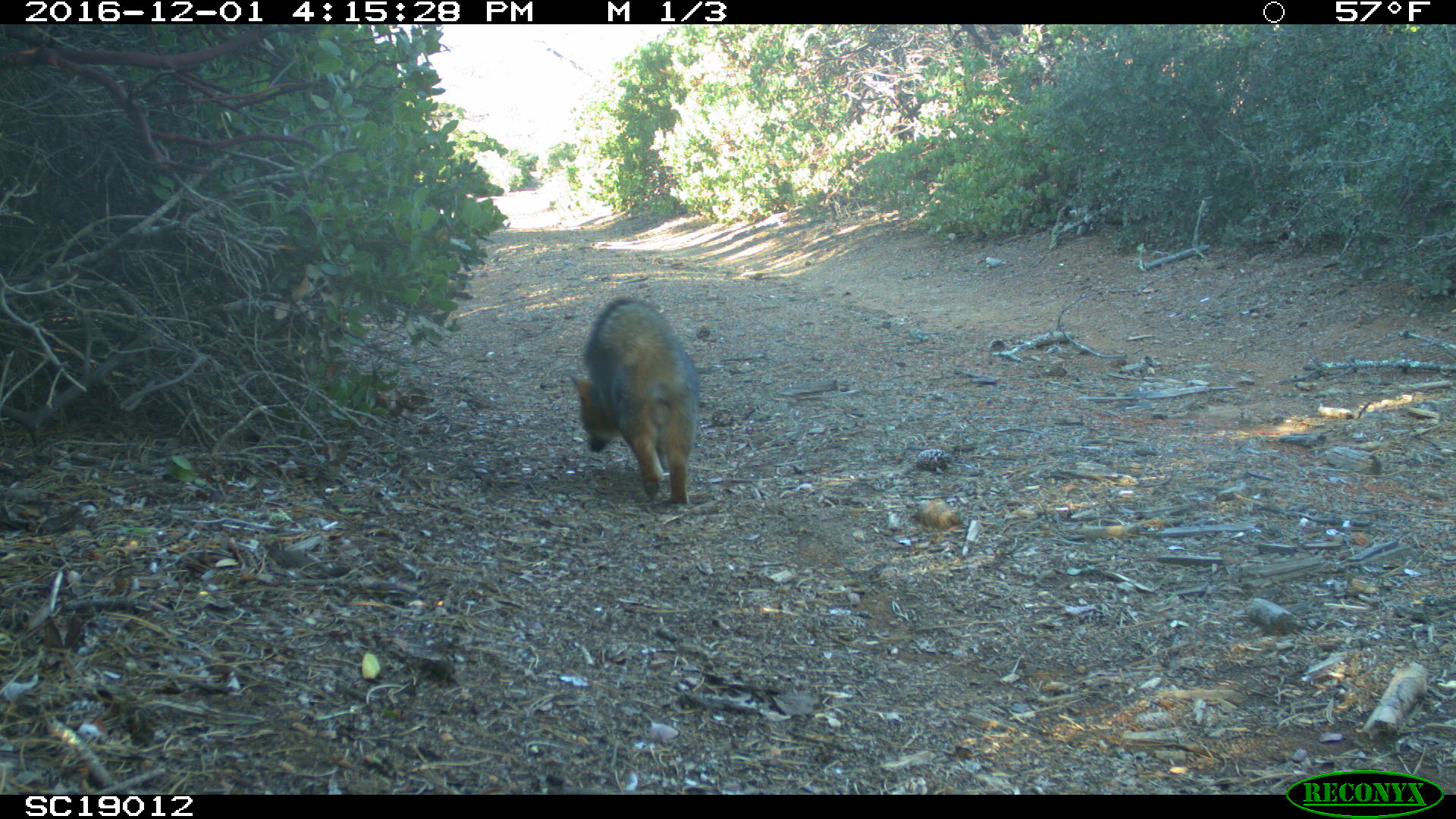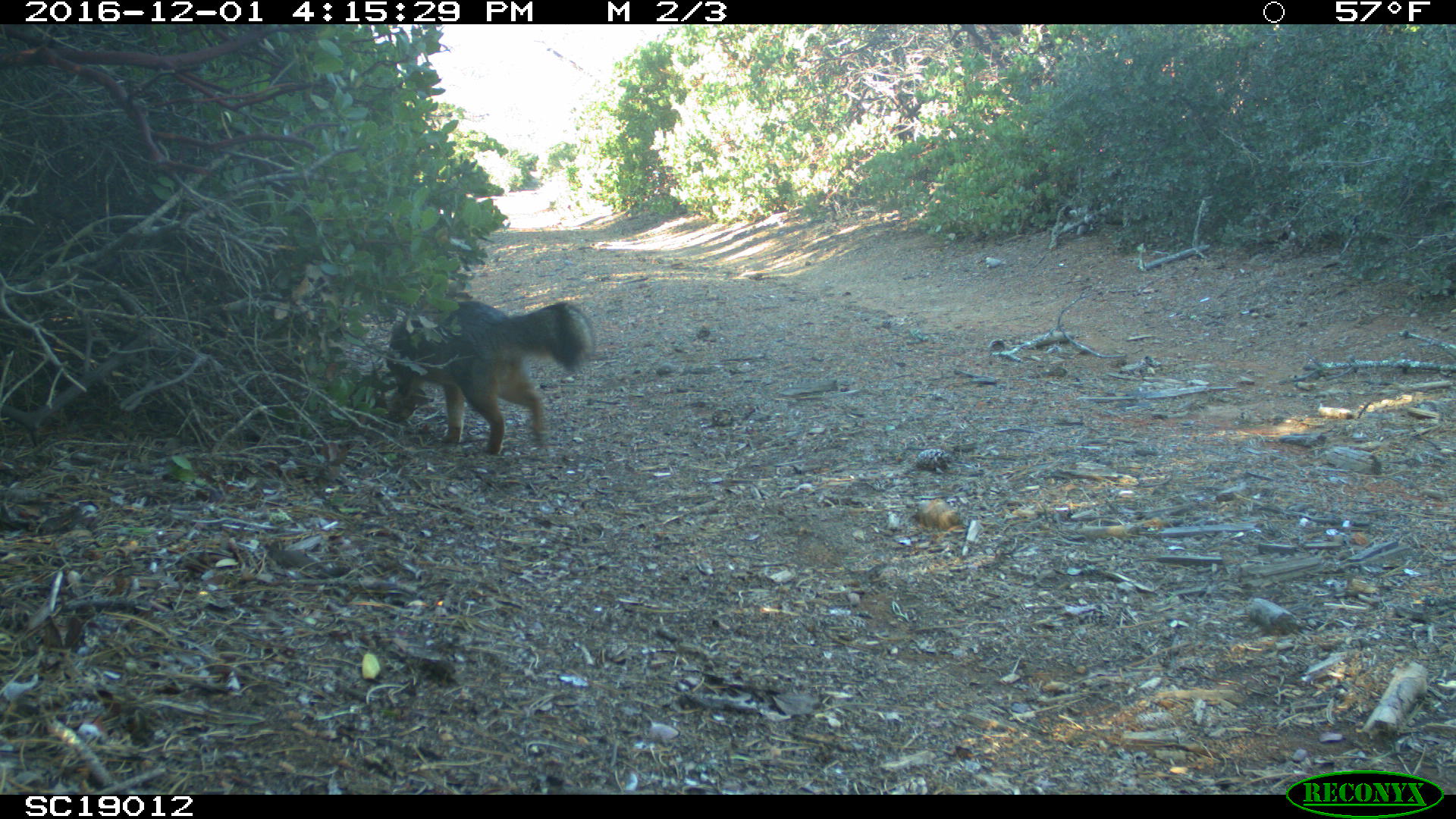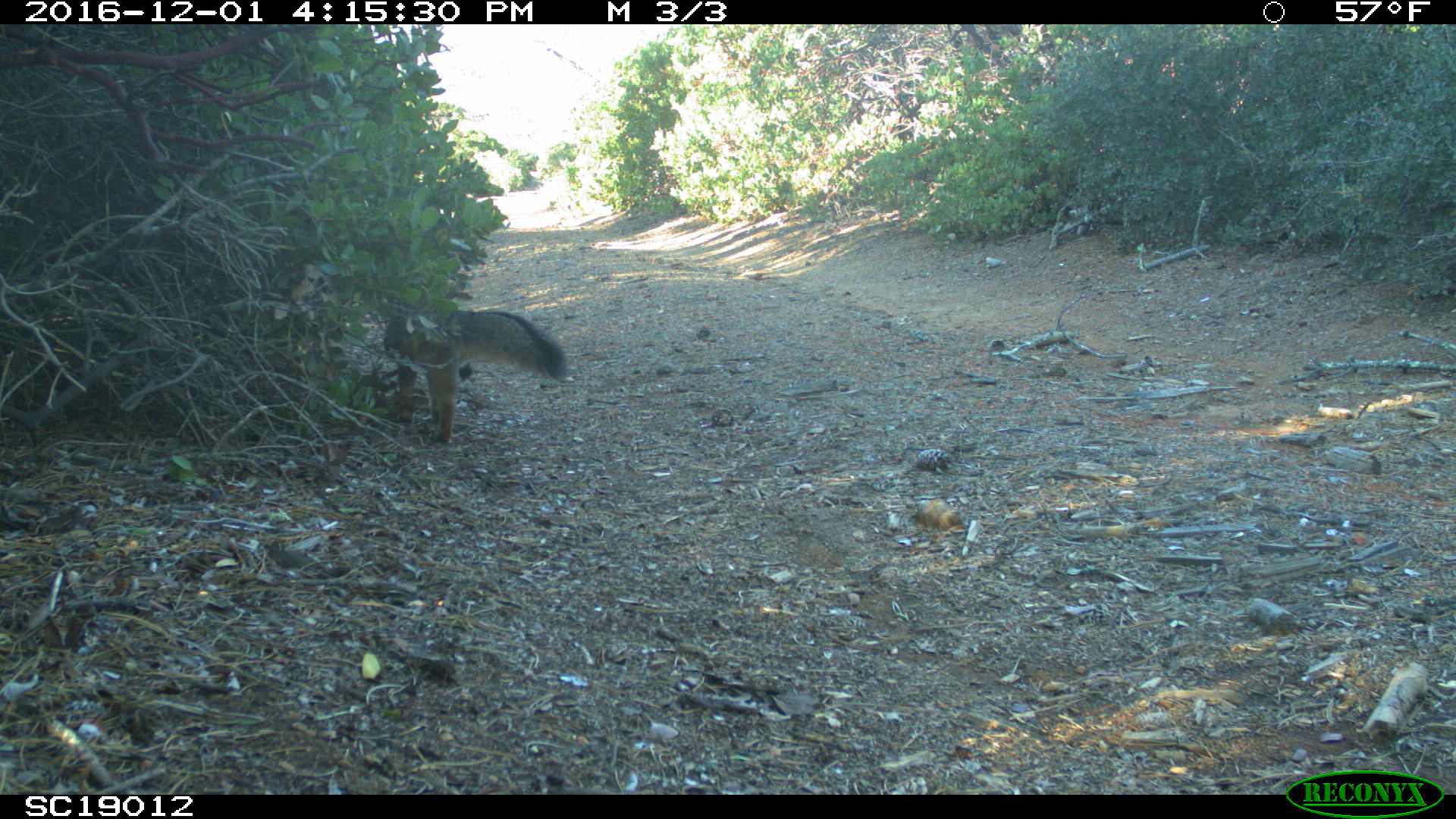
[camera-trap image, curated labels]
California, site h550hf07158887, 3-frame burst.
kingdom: Animalia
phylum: Chordata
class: Mammalia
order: Carnivora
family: Canidae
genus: Urocyon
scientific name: Urocyon littoralis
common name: island fox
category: fox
Fox (island fox) (Urocyon littoralis).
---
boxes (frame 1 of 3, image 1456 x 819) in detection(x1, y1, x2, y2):
fox: detection(570, 297, 698, 503)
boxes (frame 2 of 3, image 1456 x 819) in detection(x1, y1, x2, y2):
fox: detection(385, 301, 594, 453)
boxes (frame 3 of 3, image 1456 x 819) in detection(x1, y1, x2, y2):
fox: detection(384, 308, 567, 443)